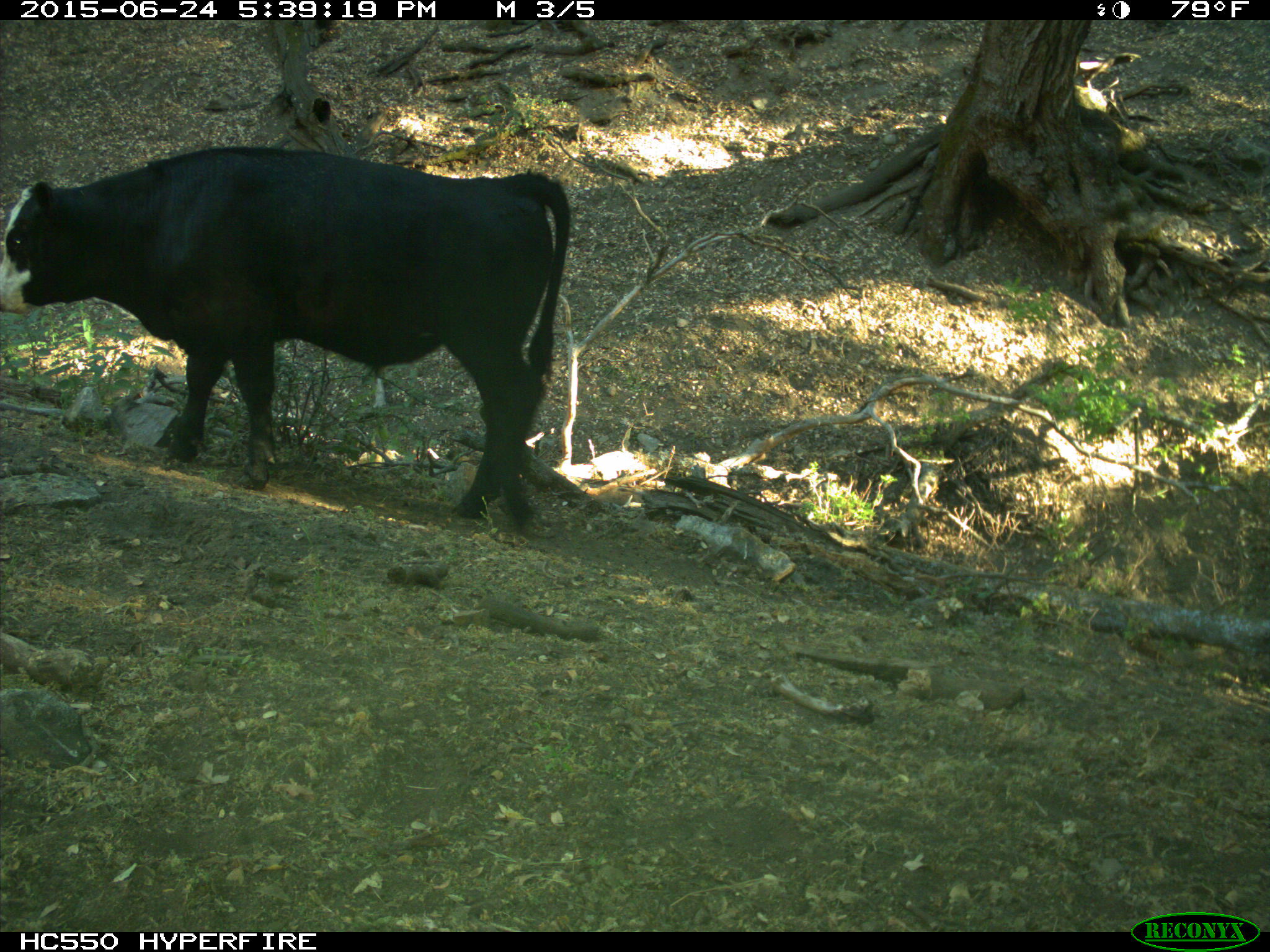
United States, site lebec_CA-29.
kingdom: Animalia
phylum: Chordata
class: Mammalia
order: Artiodactyla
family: Bovidae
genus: Bos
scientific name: Bos taurus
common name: domestic cow